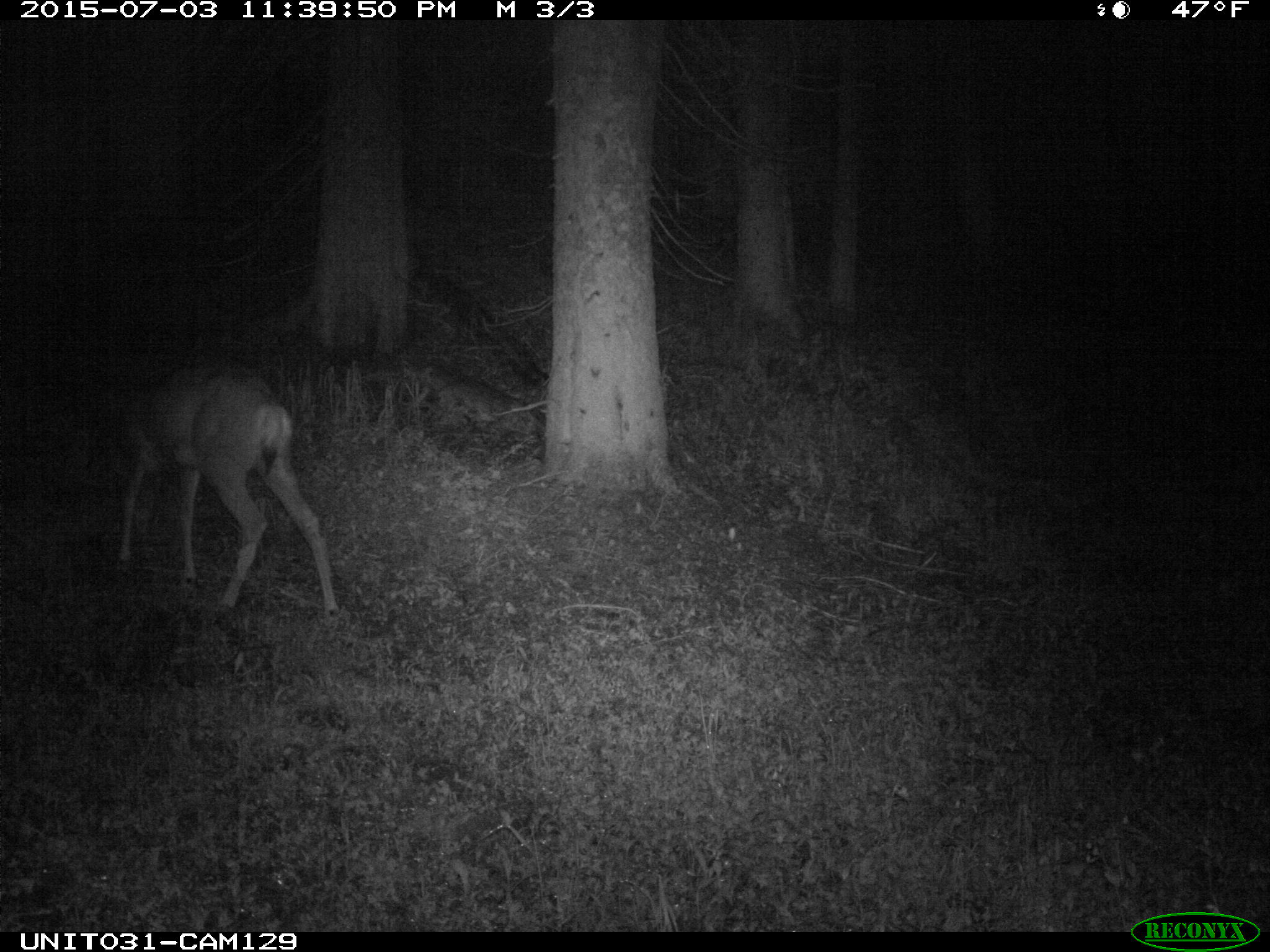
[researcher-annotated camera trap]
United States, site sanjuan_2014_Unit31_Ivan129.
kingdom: Animalia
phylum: Chordata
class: Mammalia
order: Artiodactyla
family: Cervidae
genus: Odocoileus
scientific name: Odocoileus hemionus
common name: mule deer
Odocoileus hemionus (mule deer).